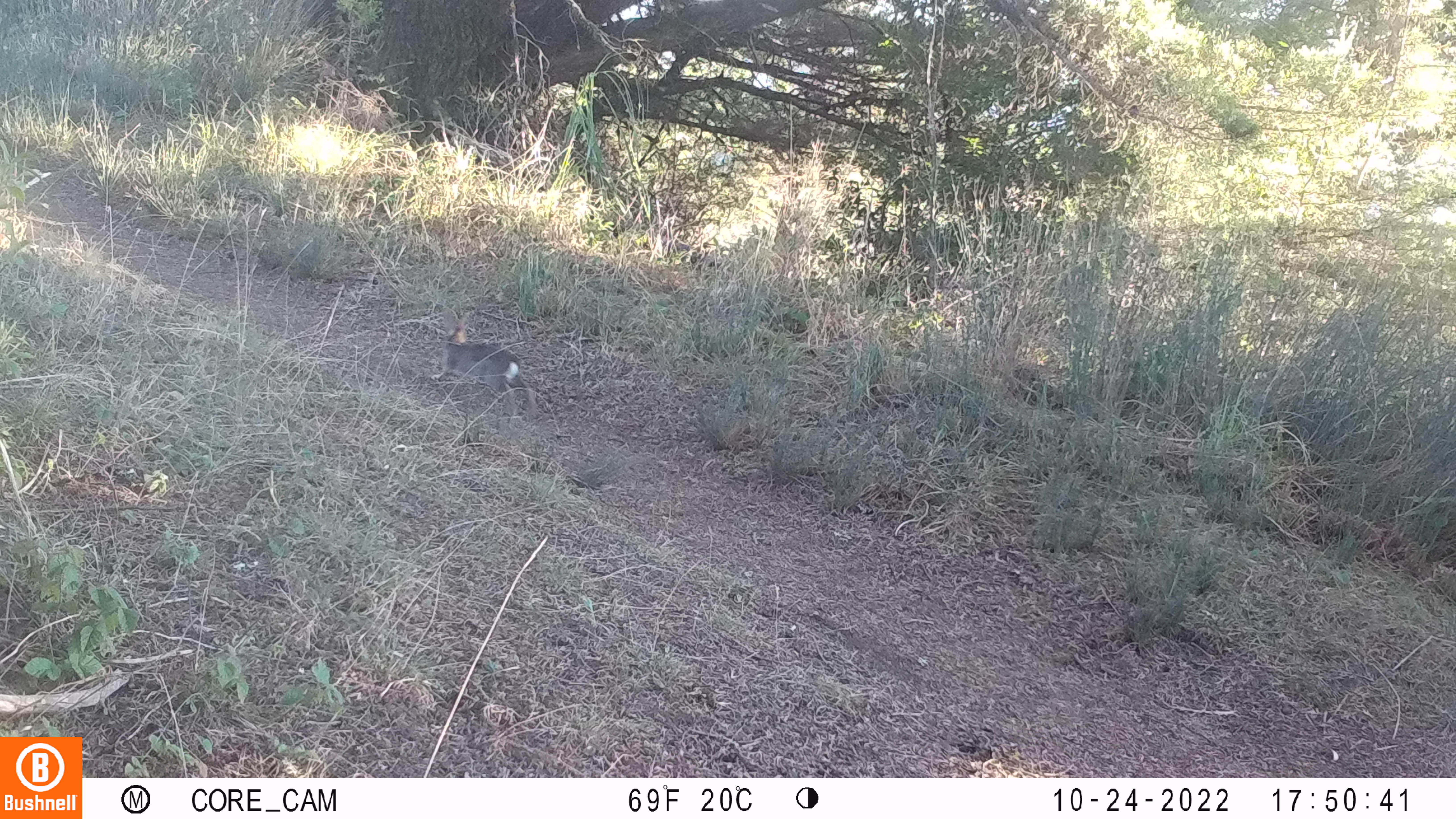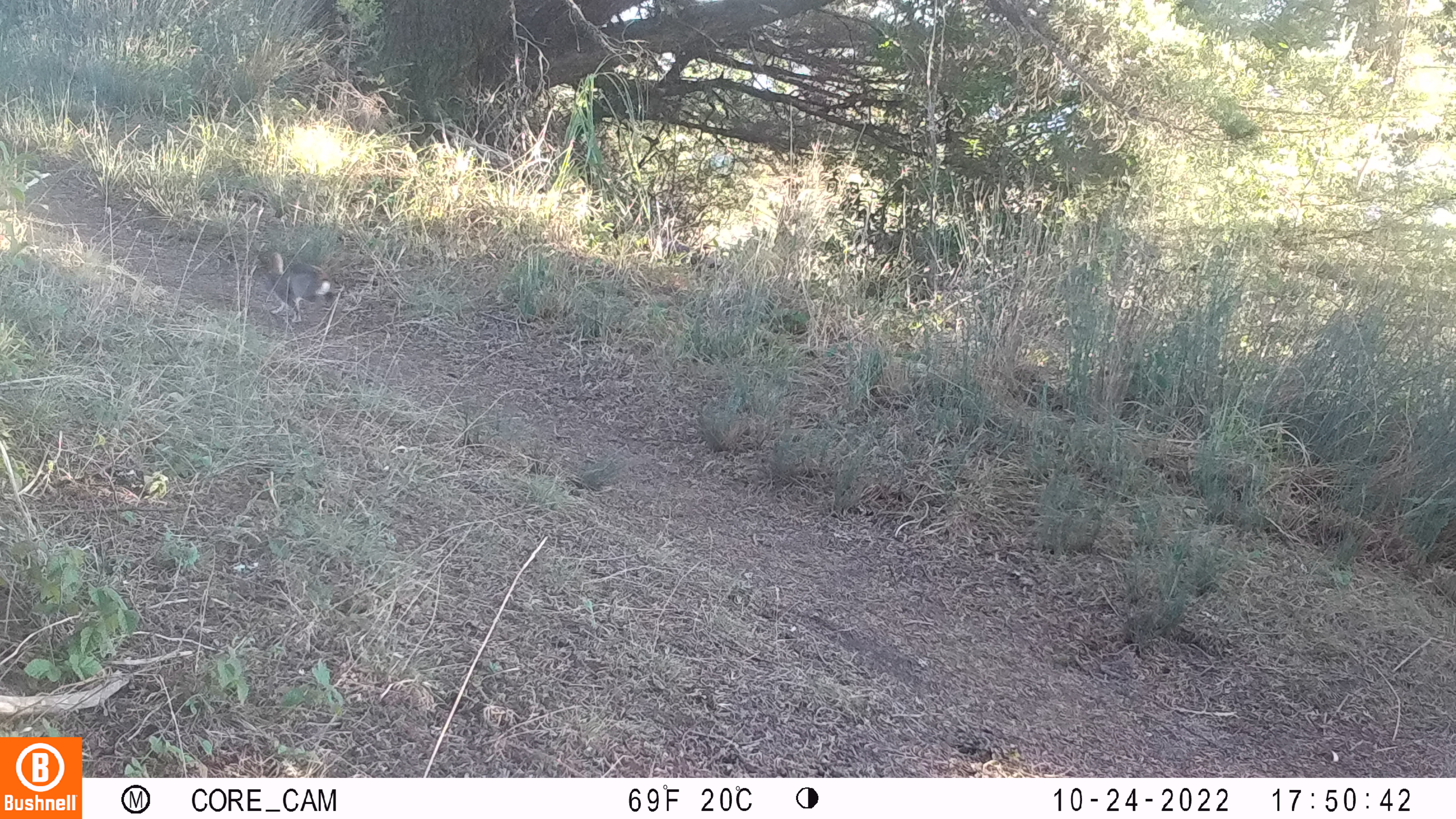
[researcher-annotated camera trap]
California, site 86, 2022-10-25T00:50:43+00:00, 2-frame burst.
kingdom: Animalia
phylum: Chordata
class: Mammalia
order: Lagomorpha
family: Leporidae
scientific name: Leporidae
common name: rabbit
Rabbit (Leporidae).